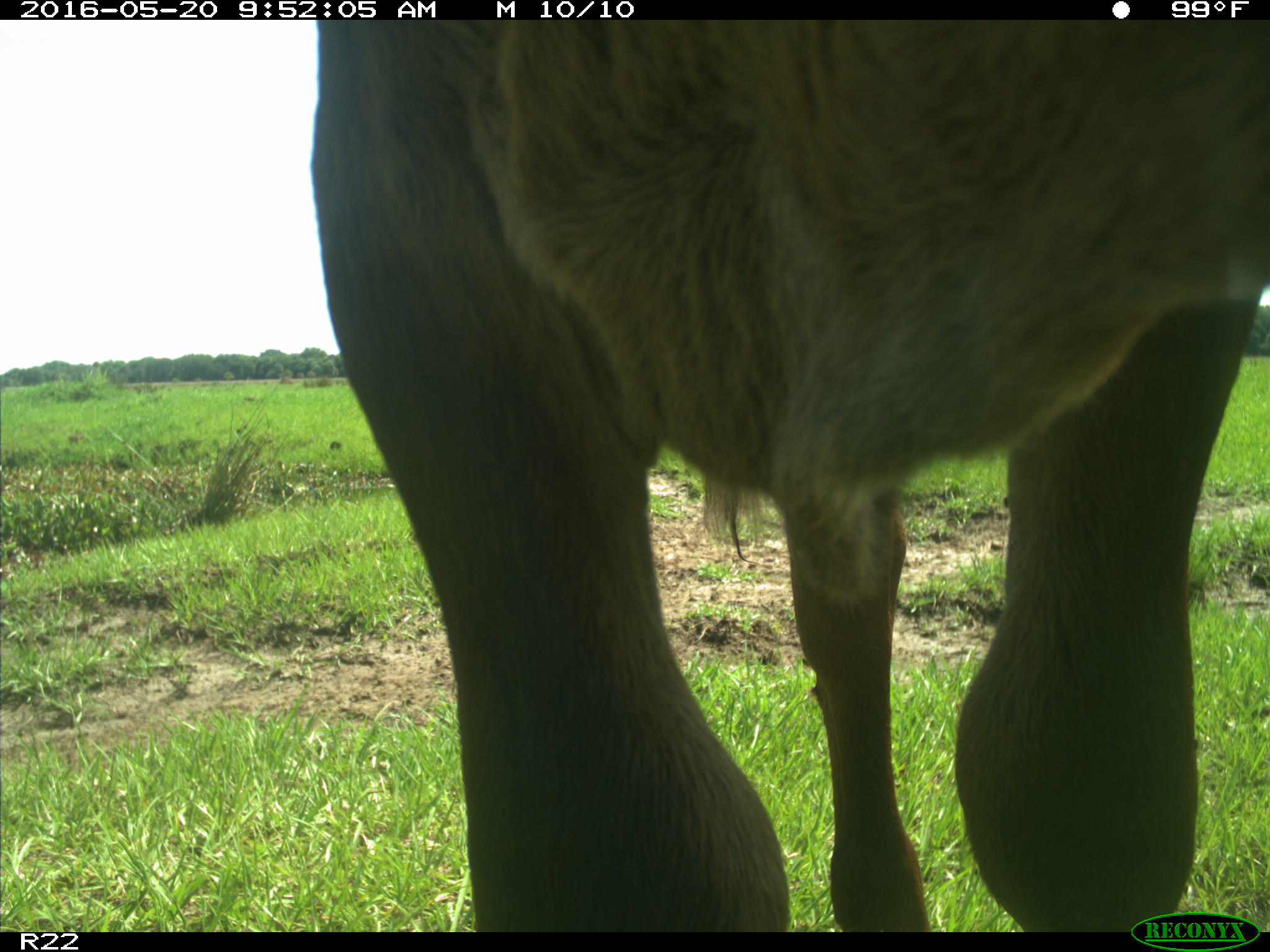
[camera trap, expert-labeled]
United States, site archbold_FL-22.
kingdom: Animalia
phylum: Chordata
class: Mammalia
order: Artiodactyla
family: Bovidae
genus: Bos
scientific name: Bos taurus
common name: domestic cow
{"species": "Bos taurus (domestic cow)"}